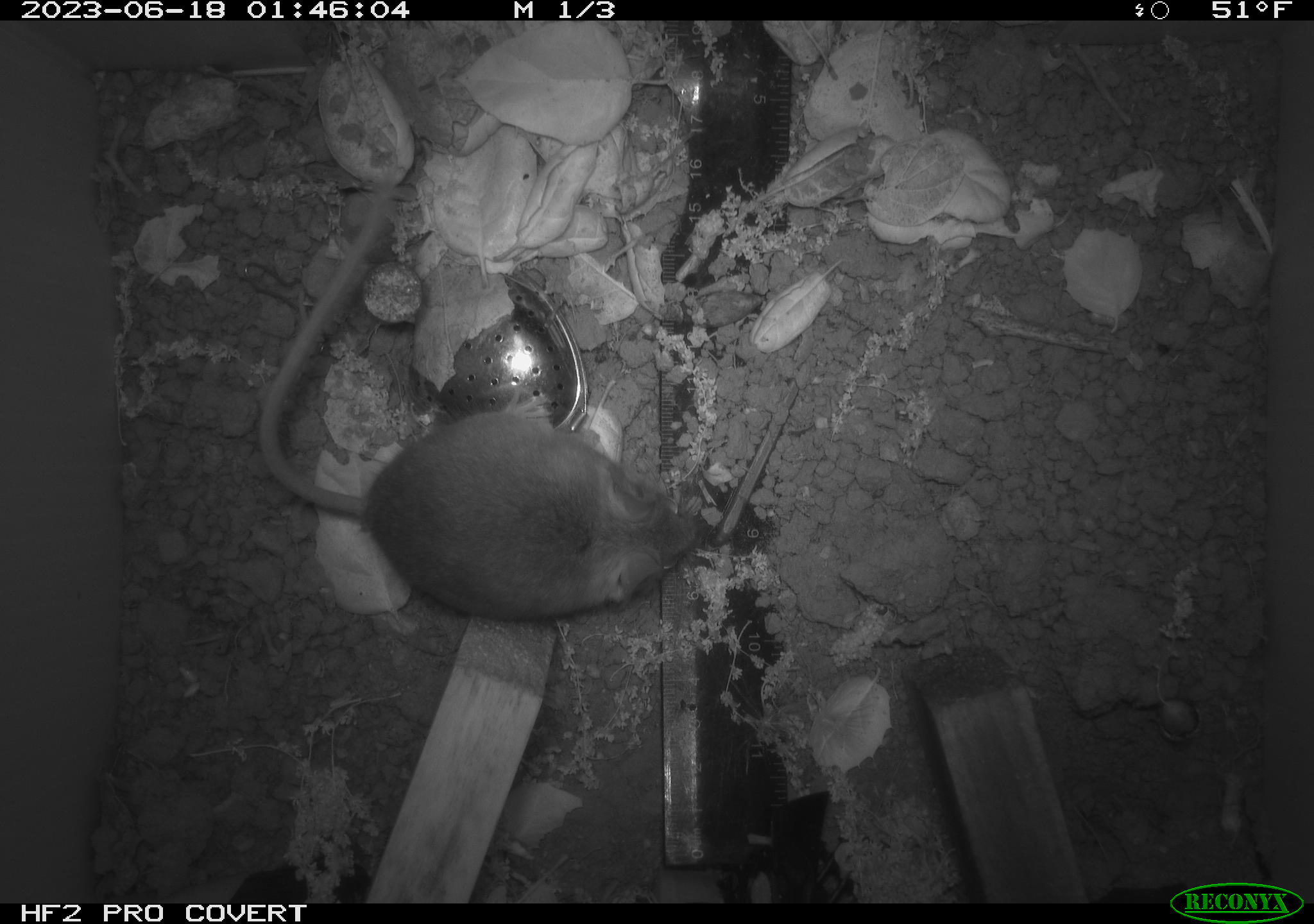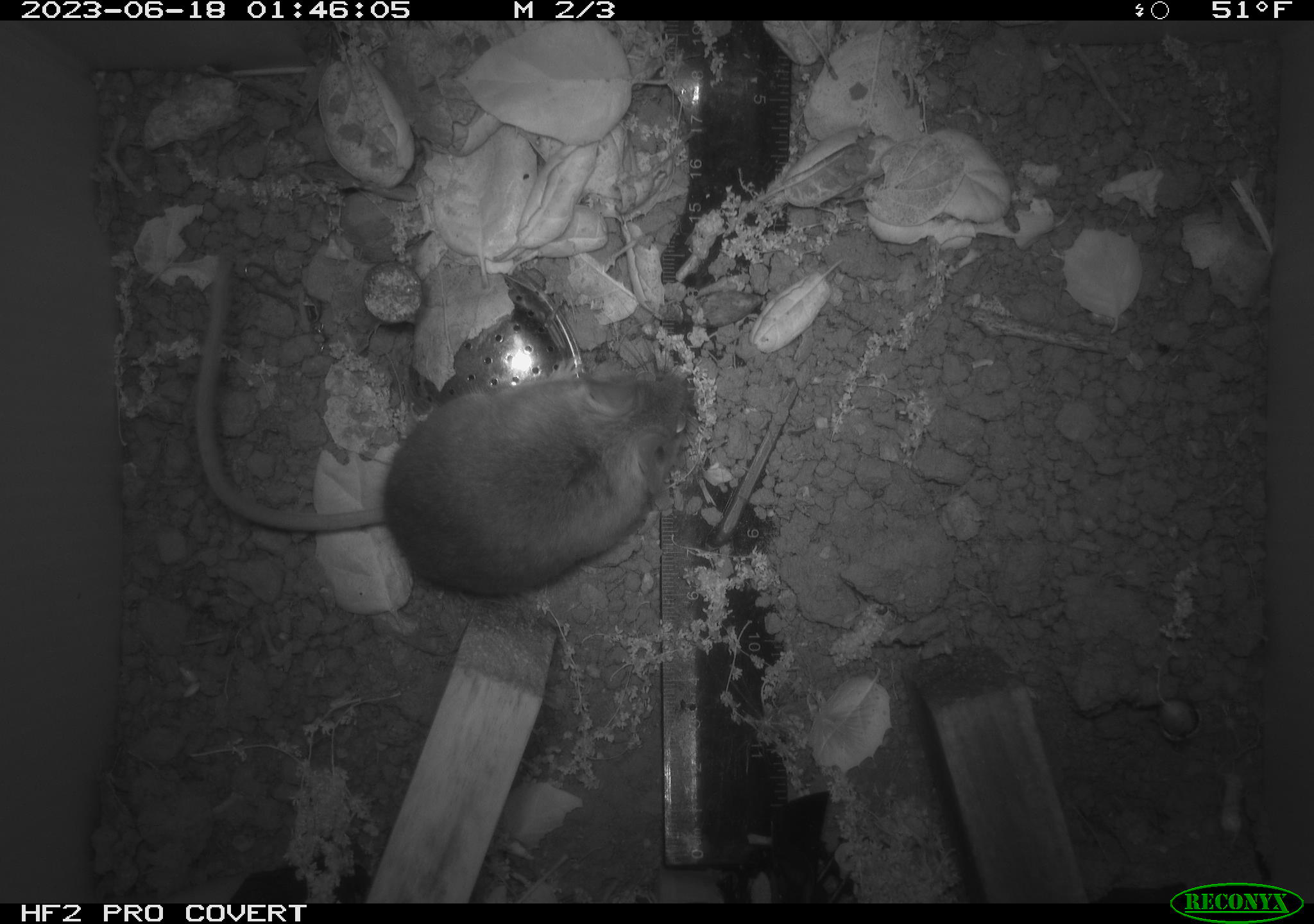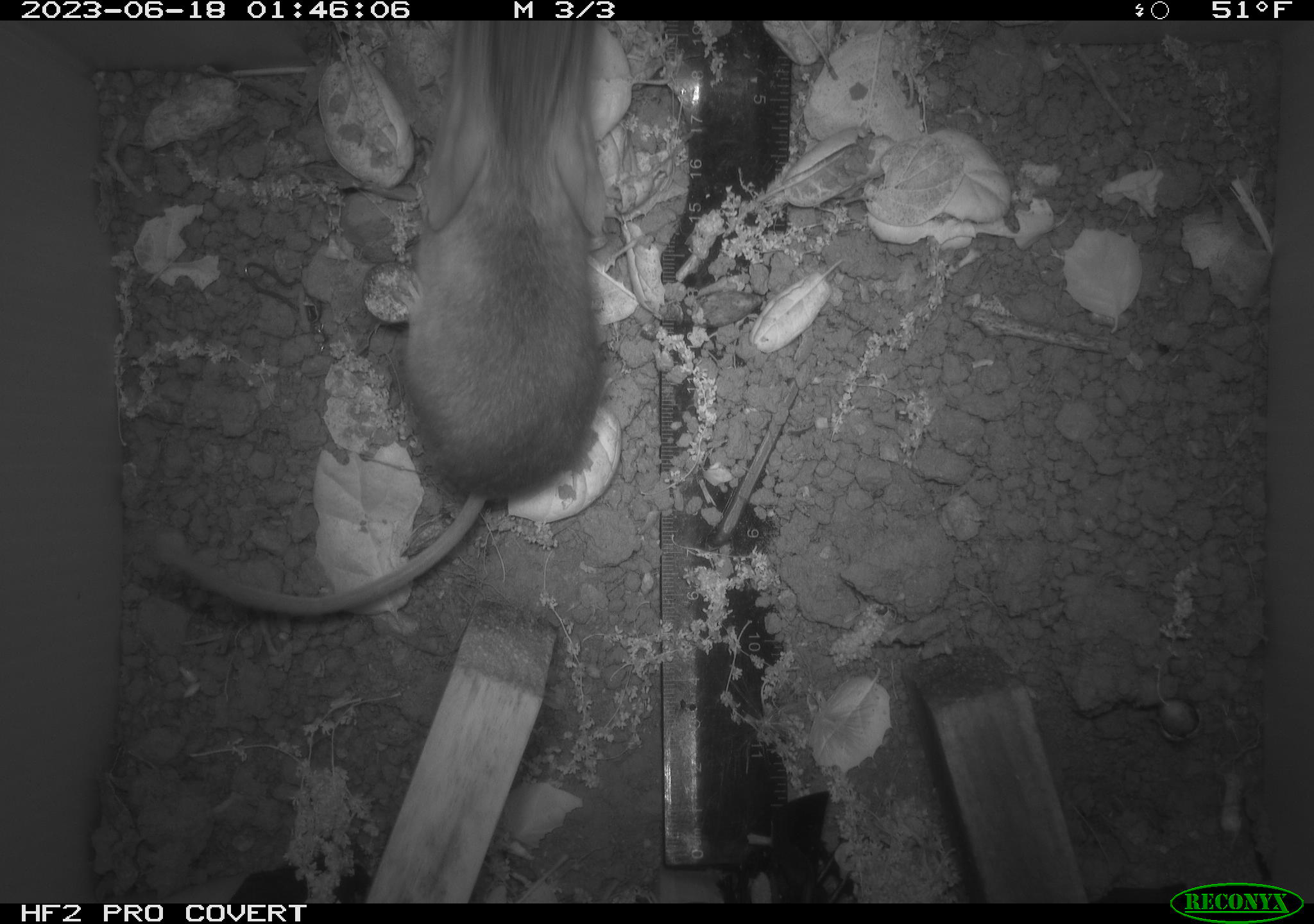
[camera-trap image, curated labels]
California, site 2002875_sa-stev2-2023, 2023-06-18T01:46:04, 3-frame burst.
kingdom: Animalia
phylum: Chordata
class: Mammalia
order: Rodentia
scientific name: Rodentia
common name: mouse species